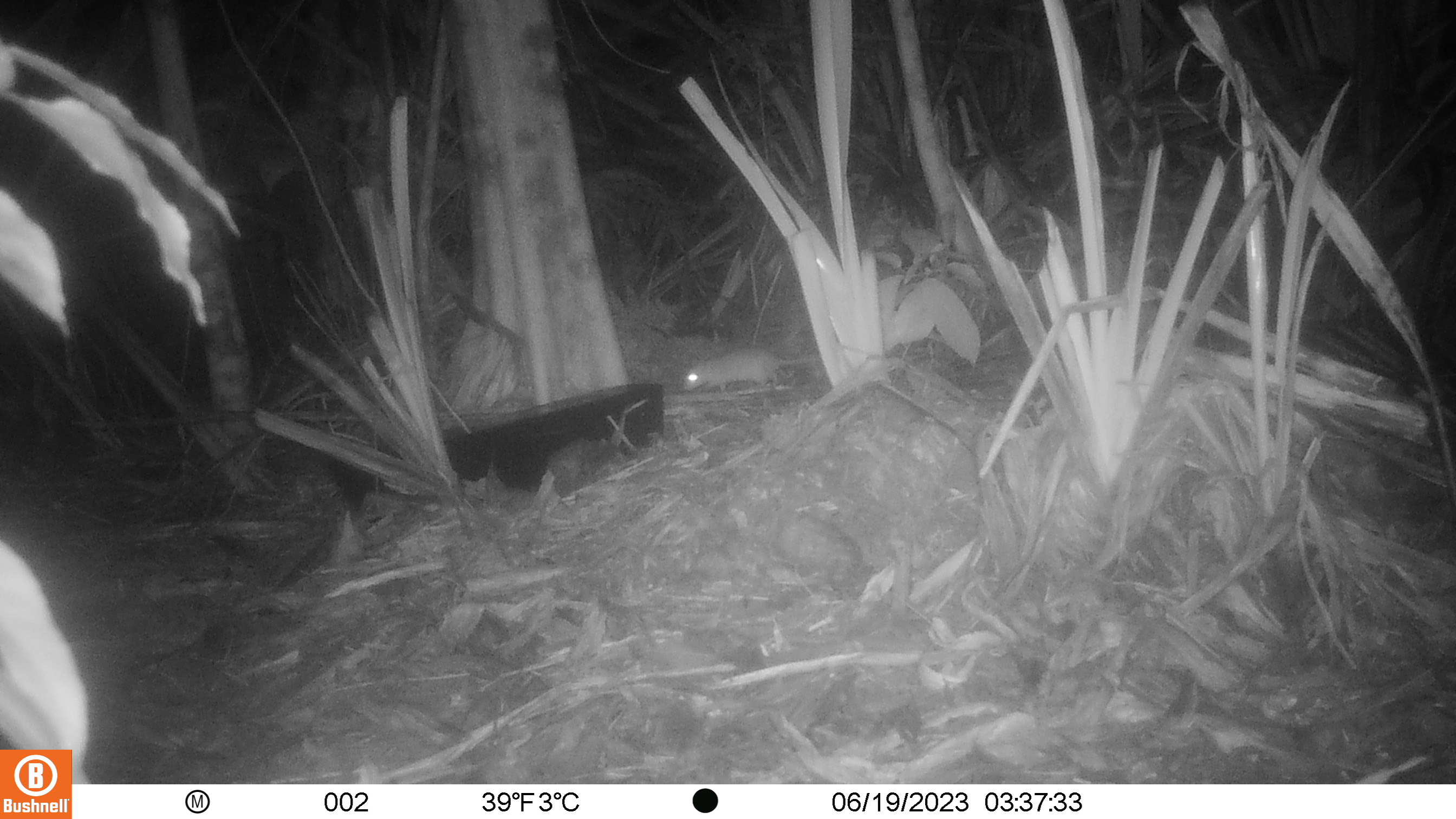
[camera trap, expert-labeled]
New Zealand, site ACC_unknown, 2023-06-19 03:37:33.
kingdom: Animalia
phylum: Chordata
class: Mammalia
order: Rodentia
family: Muridae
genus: Rattus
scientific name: Rattus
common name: rat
Rat (Rattus).